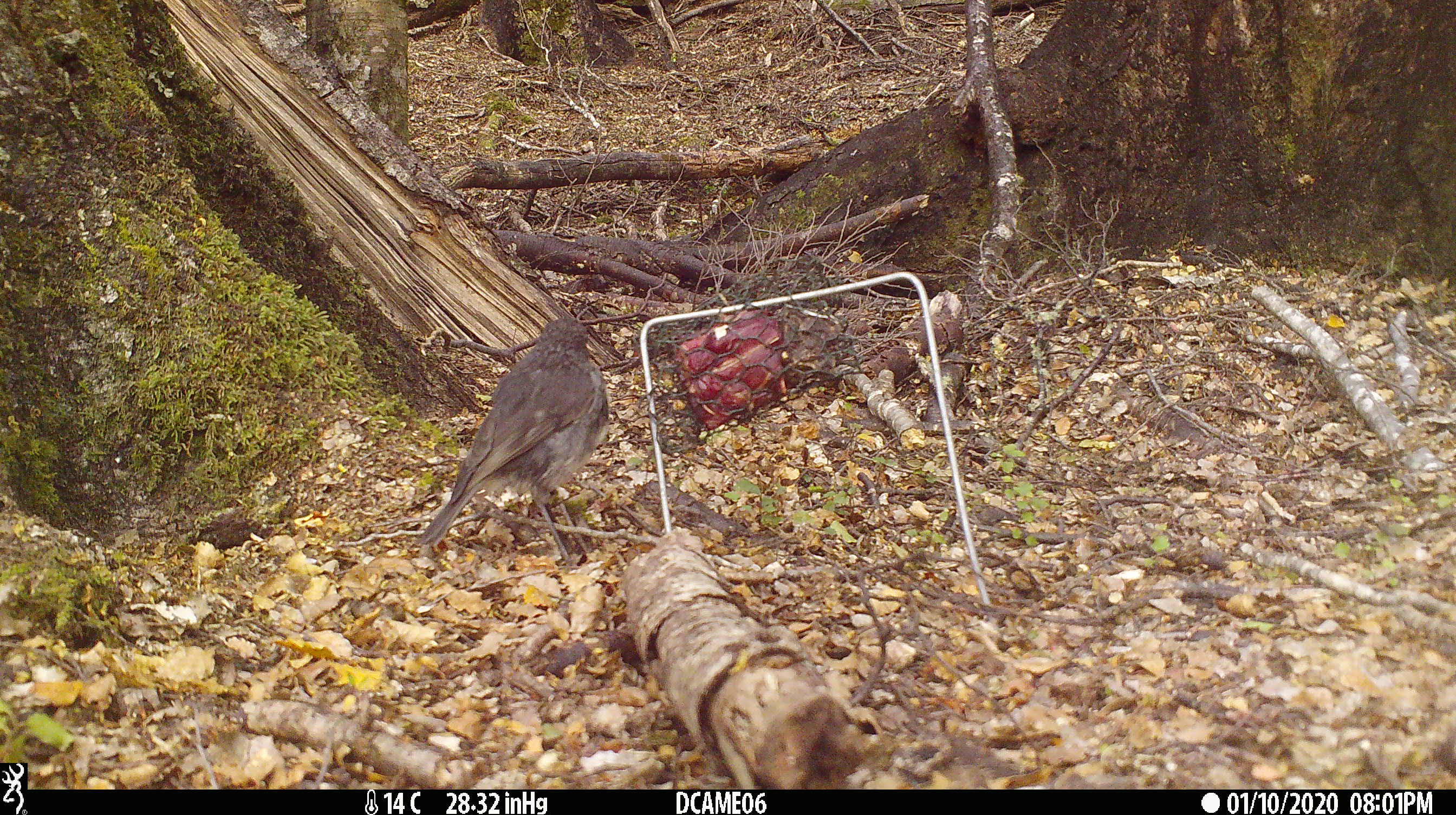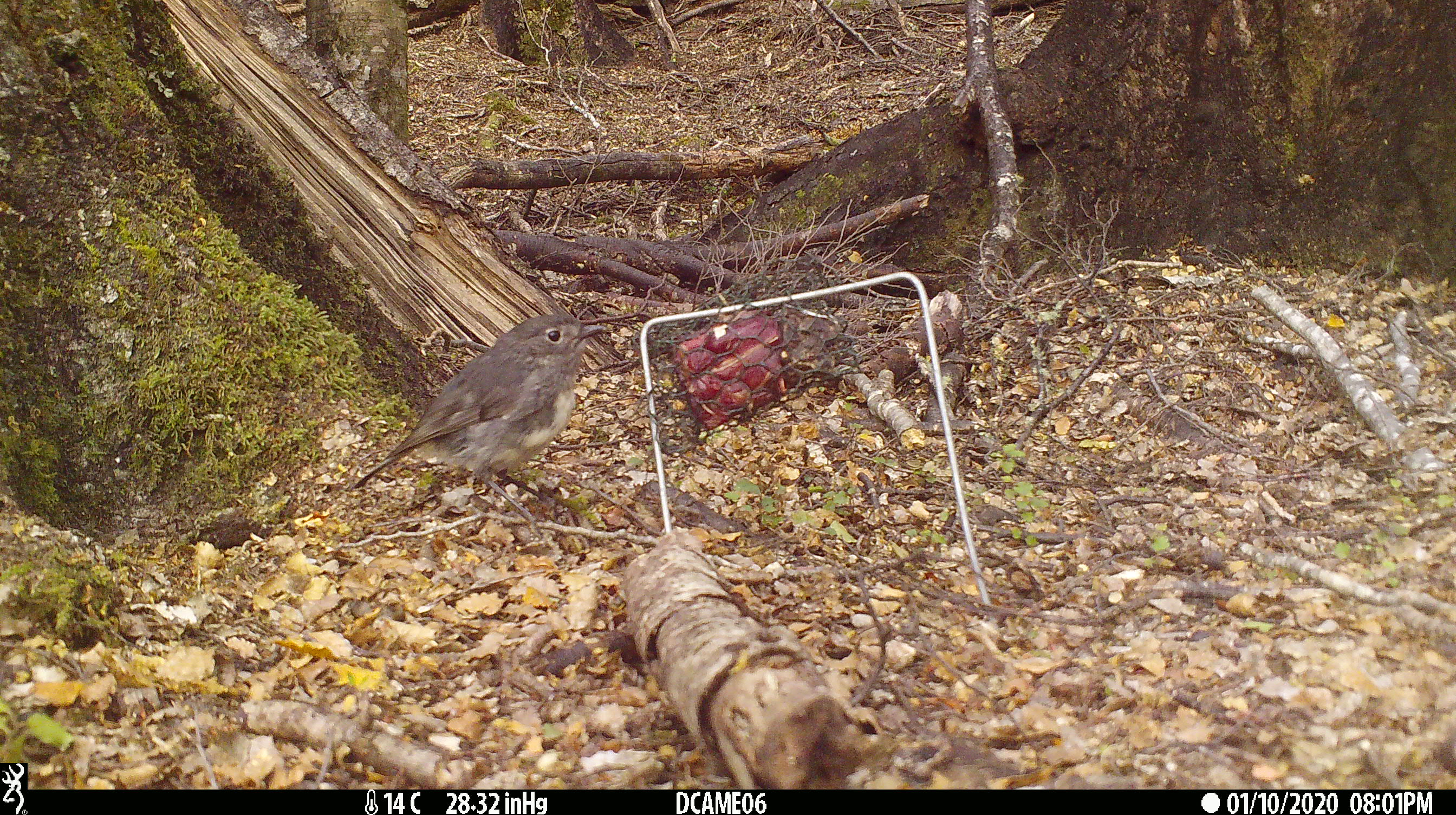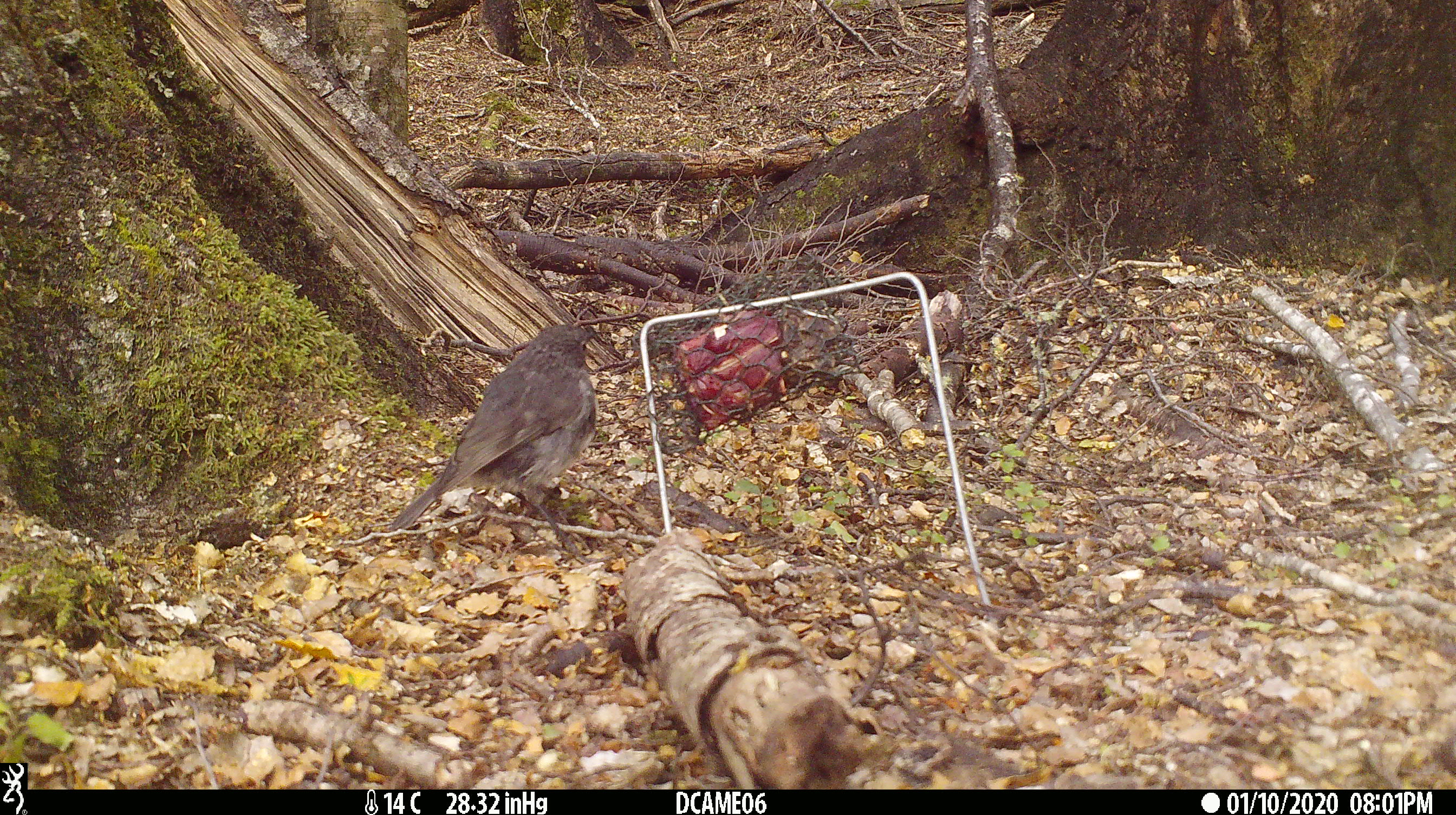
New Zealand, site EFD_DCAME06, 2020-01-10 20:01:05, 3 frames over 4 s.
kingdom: Animalia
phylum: Chordata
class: Aves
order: Passeriformes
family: Petroicidae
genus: Petroica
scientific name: Petroica australis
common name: new zealand robin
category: robin